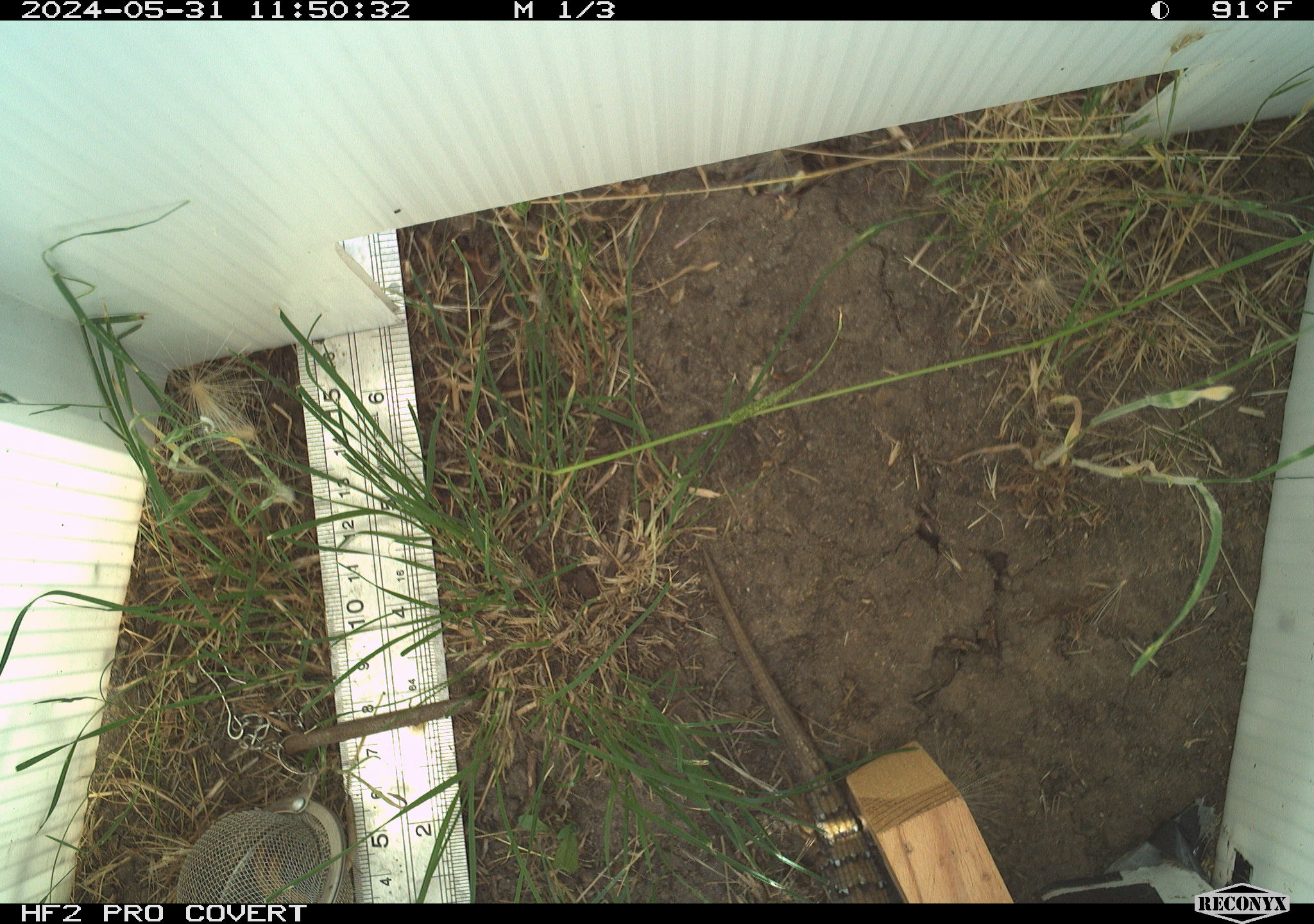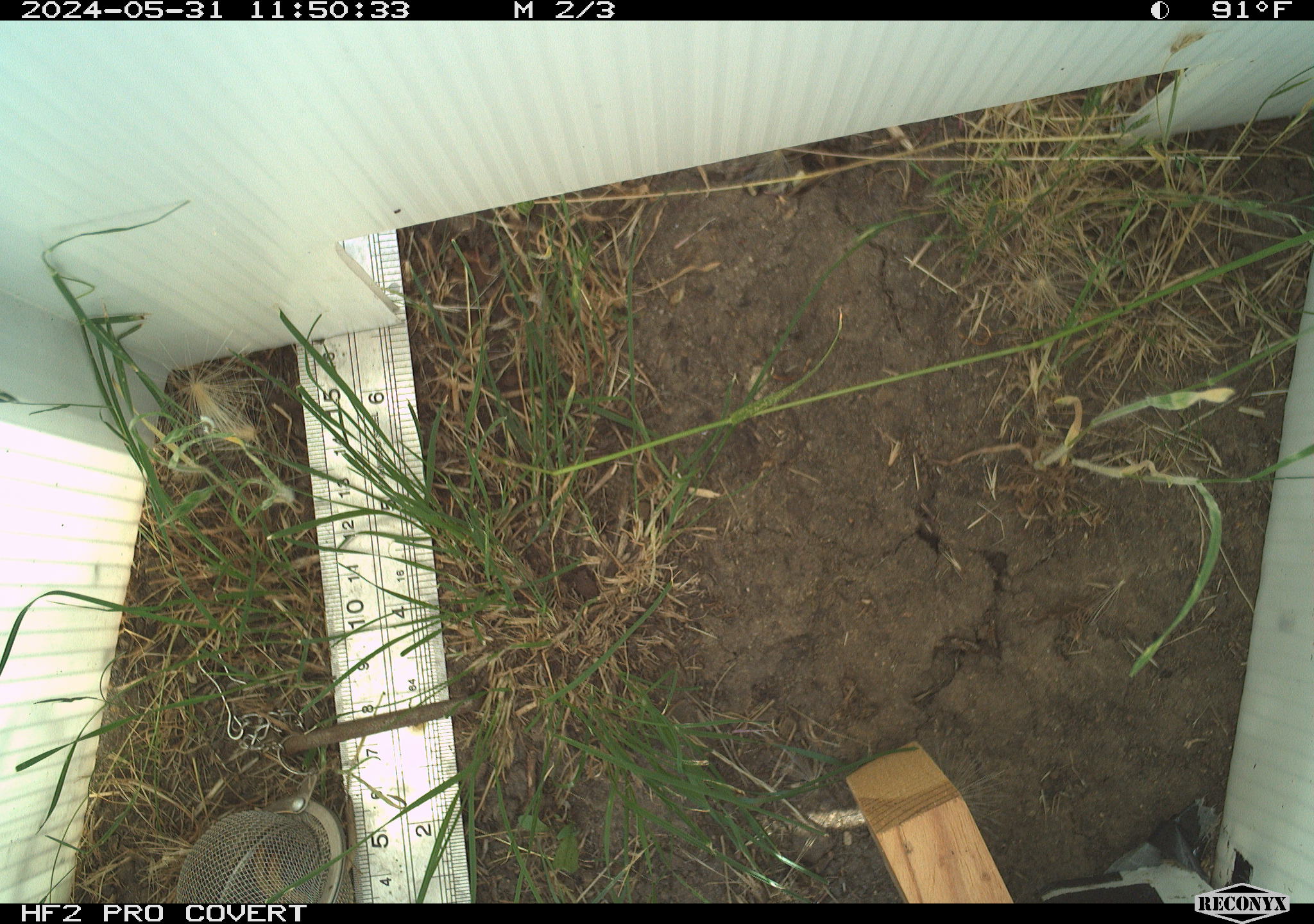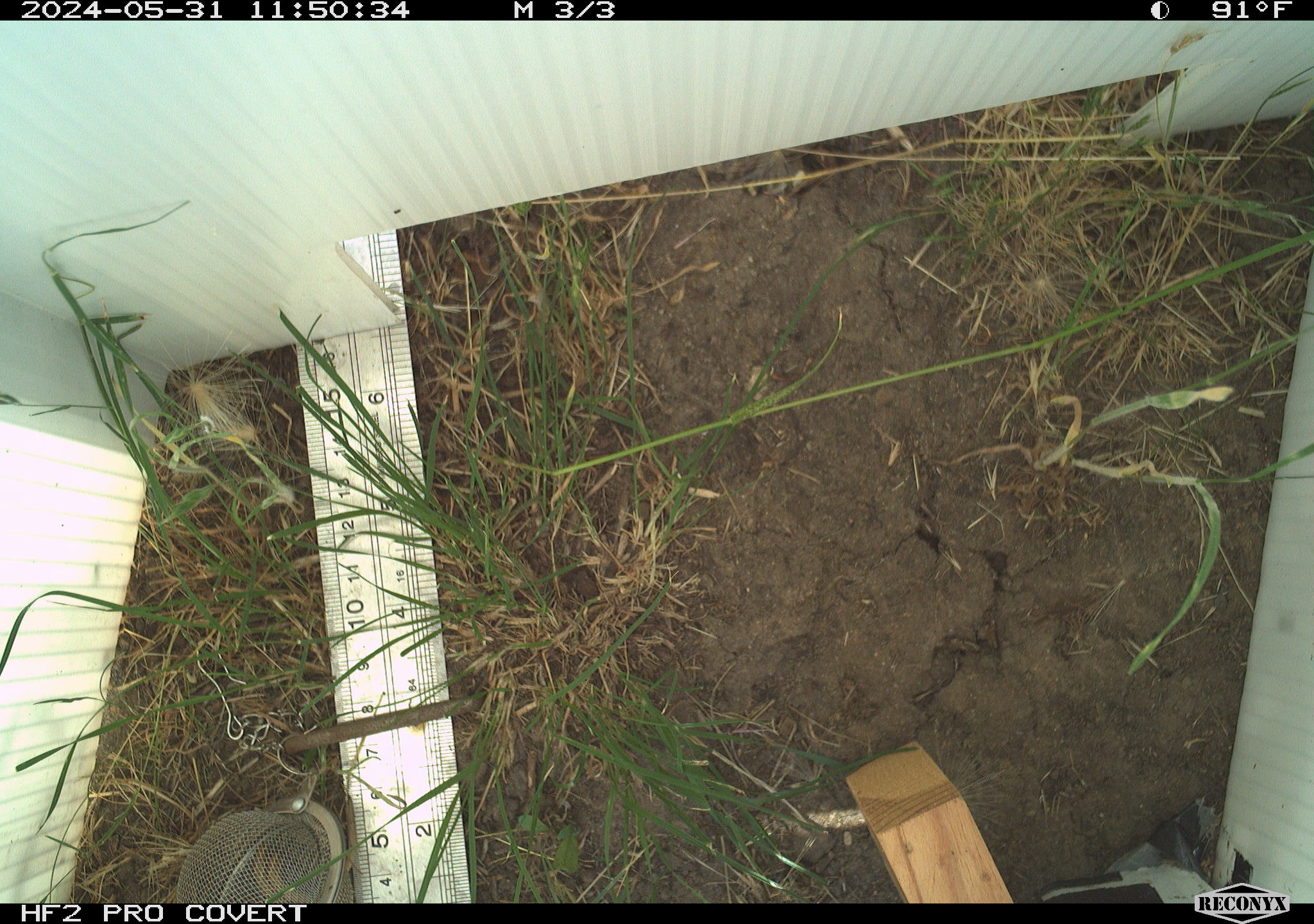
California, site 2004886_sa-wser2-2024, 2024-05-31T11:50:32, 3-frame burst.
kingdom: Animalia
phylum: Chordata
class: Reptilia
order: Squamata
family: Anguidae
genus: Elgaria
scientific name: Elgaria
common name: alligator lizards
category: elgaria species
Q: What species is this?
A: Elgaria species (alligator lizards) (Elgaria).